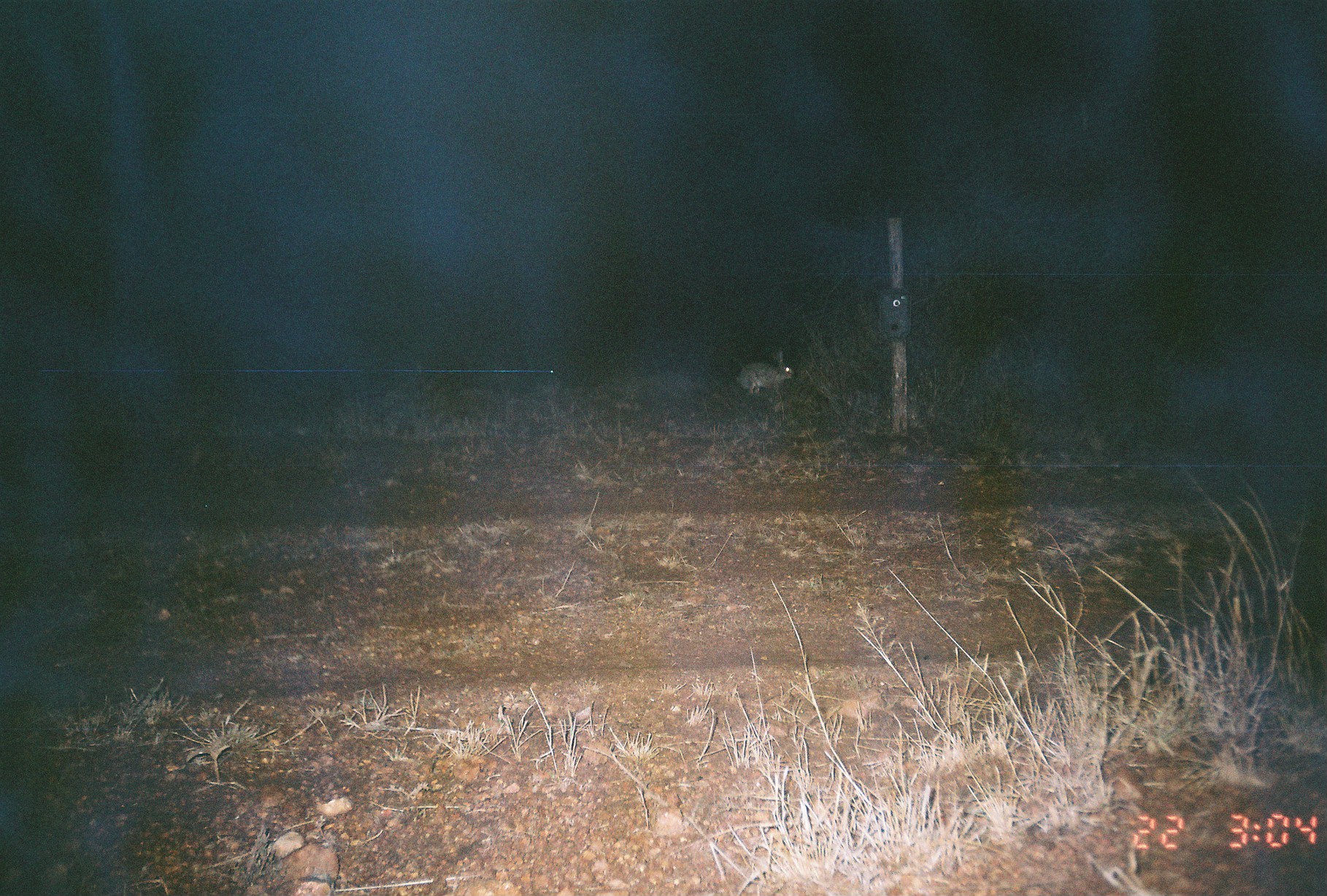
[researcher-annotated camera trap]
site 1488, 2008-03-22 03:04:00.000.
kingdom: Animalia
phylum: Chordata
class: Mammalia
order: Lagomorpha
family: Leporidae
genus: Lepus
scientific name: Lepus saxatilis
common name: scrub hare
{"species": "Lepus saxatilis (scrub hare)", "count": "1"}